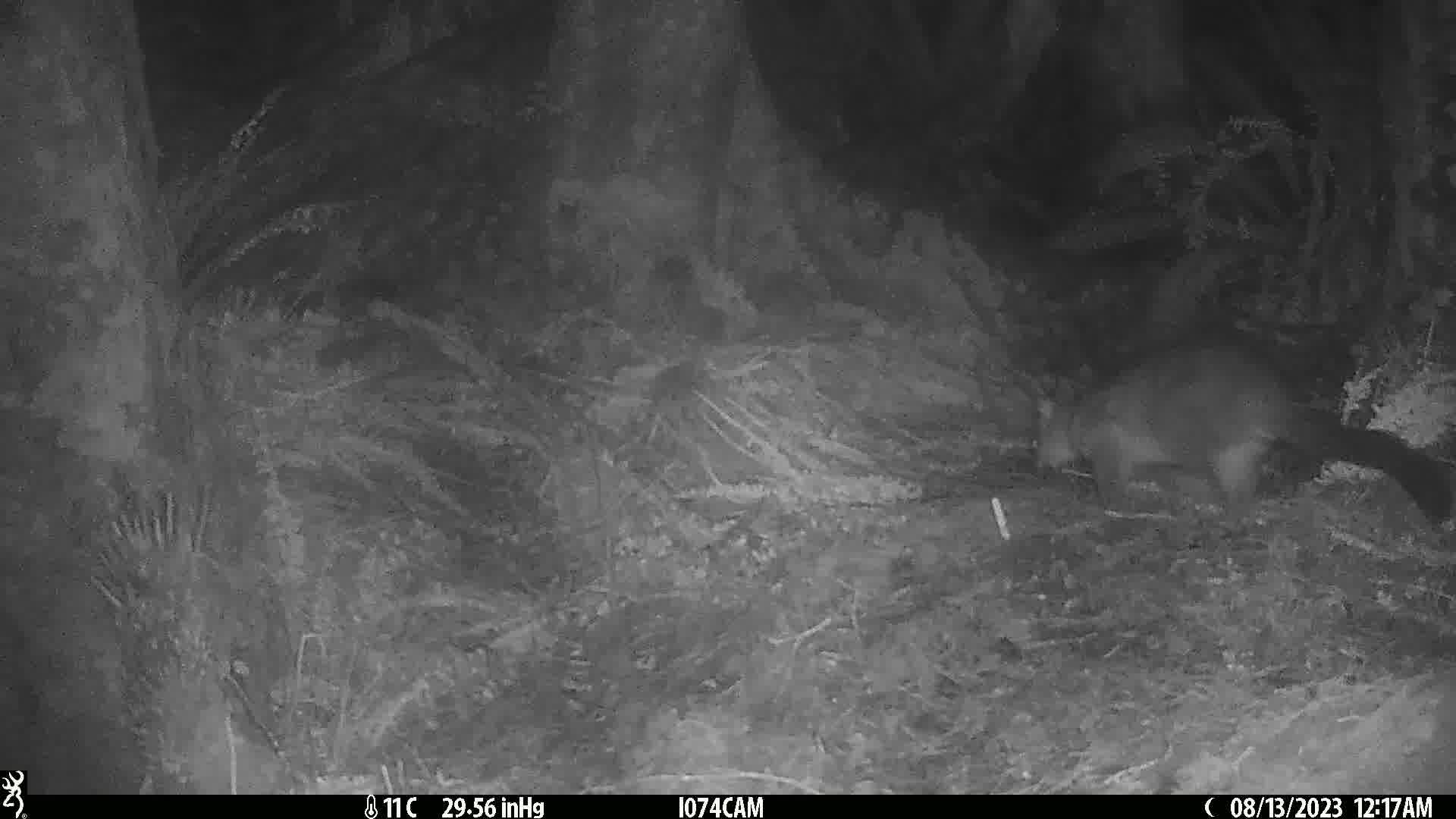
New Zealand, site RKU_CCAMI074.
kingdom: Animalia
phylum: Chordata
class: Mammalia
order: Diprotodontia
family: Phalangeridae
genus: Trichosurus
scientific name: Trichosurus vulpecula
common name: common brushtail possum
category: possum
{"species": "possum (common brushtail possum) (Trichosurus vulpecula)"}